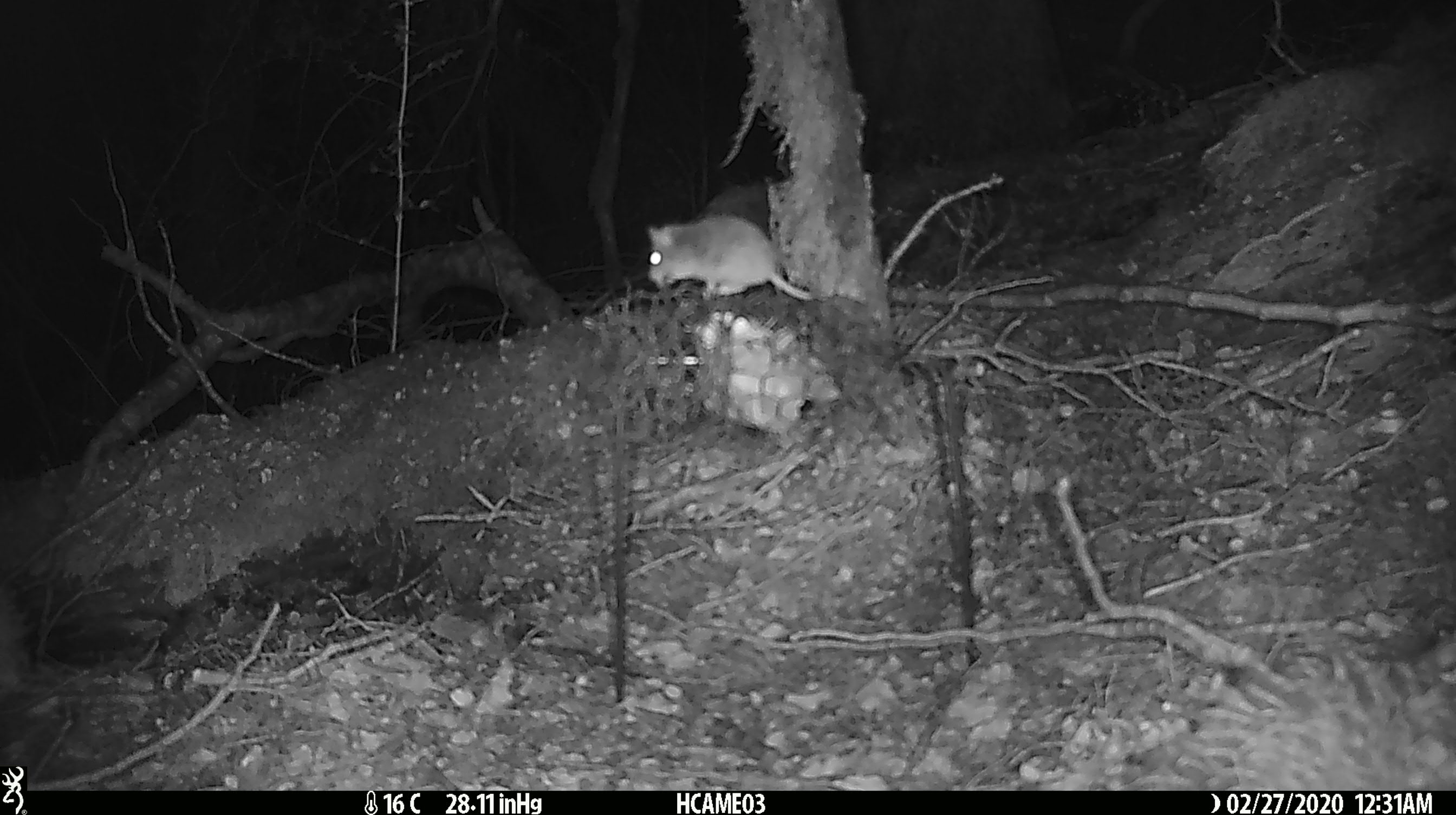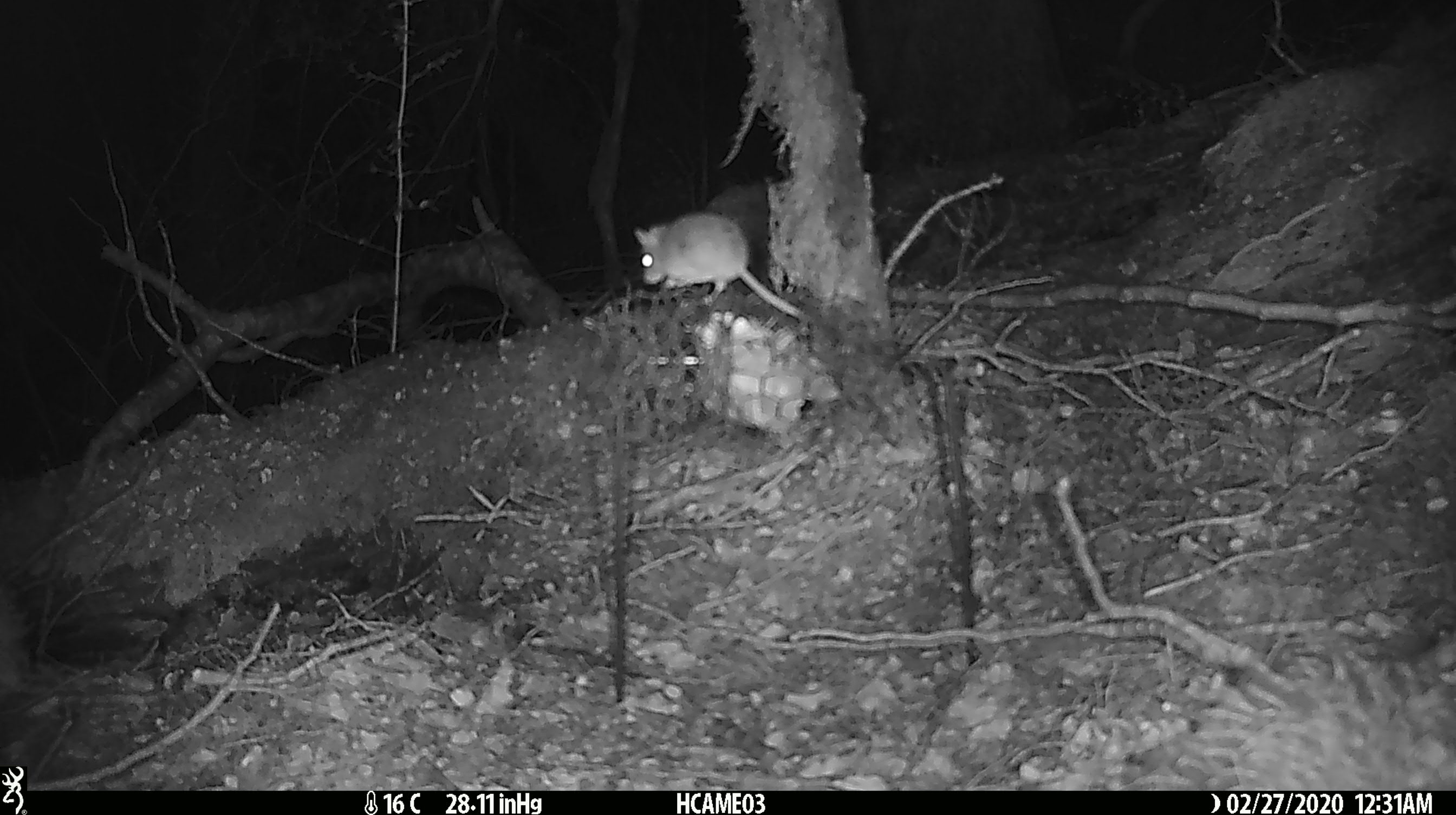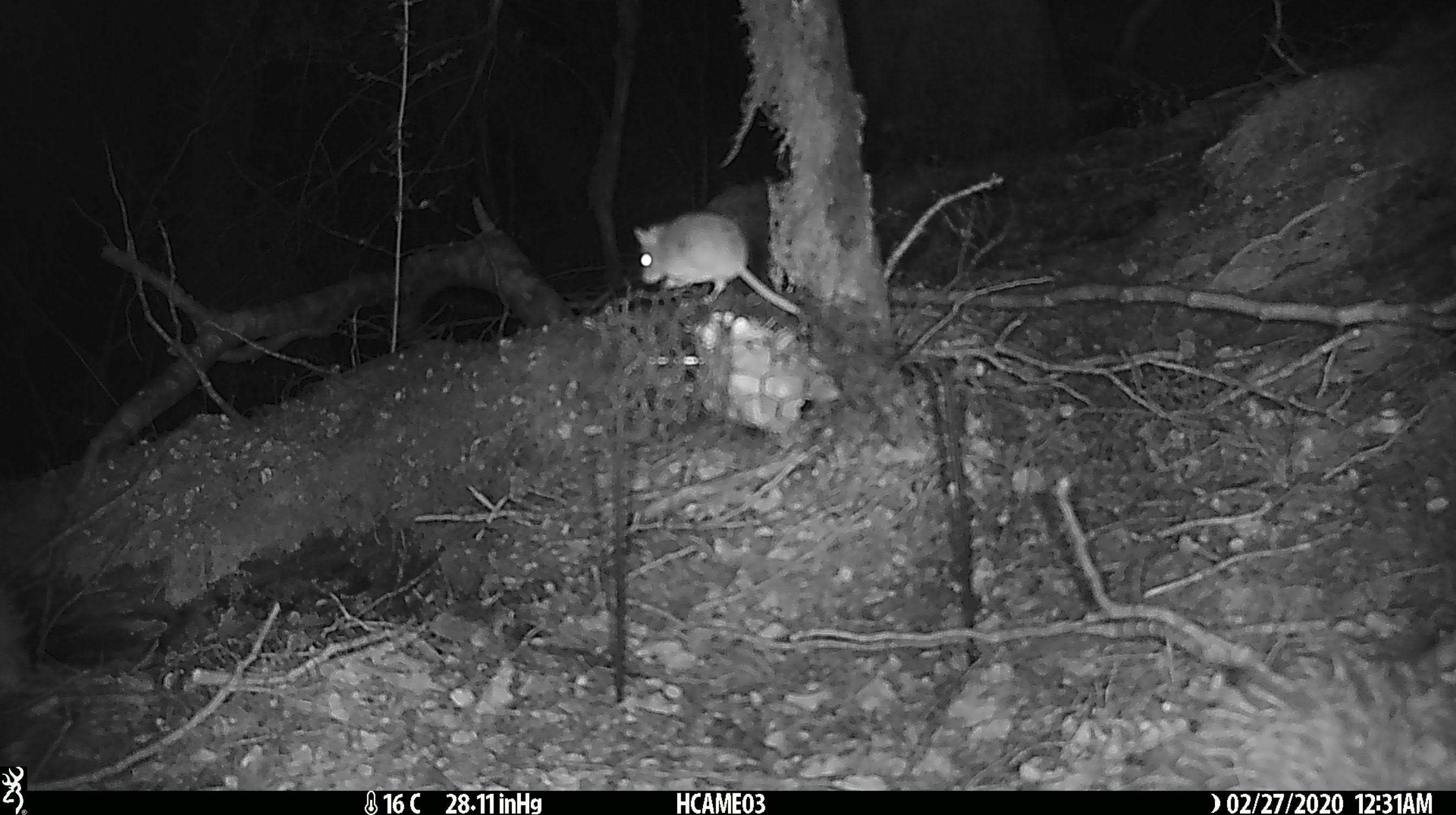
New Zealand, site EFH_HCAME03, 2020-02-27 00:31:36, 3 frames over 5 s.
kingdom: Animalia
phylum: Chordata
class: Mammalia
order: Rodentia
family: Muridae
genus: Mus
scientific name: Mus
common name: mouse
Mouse (Mus).